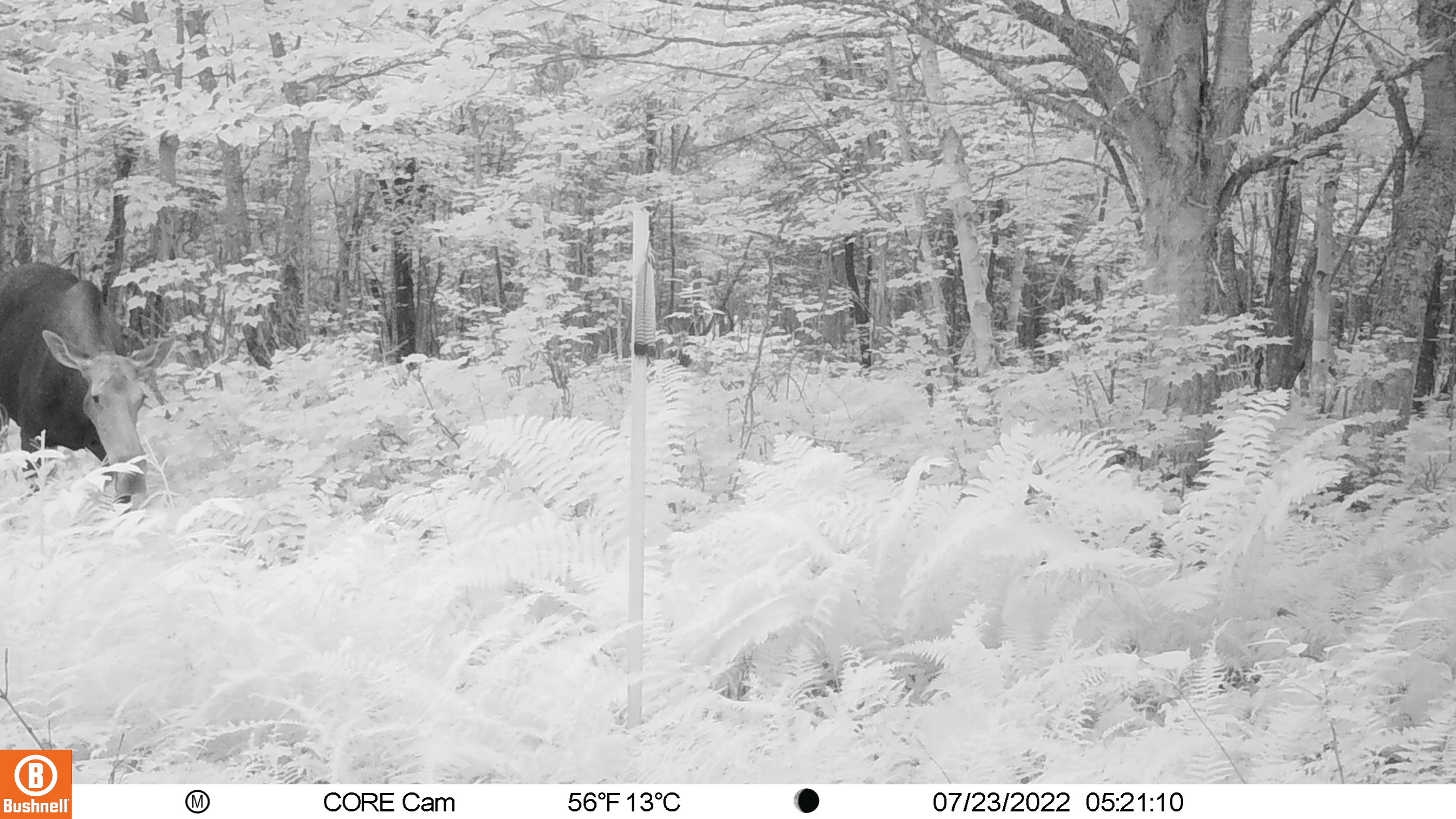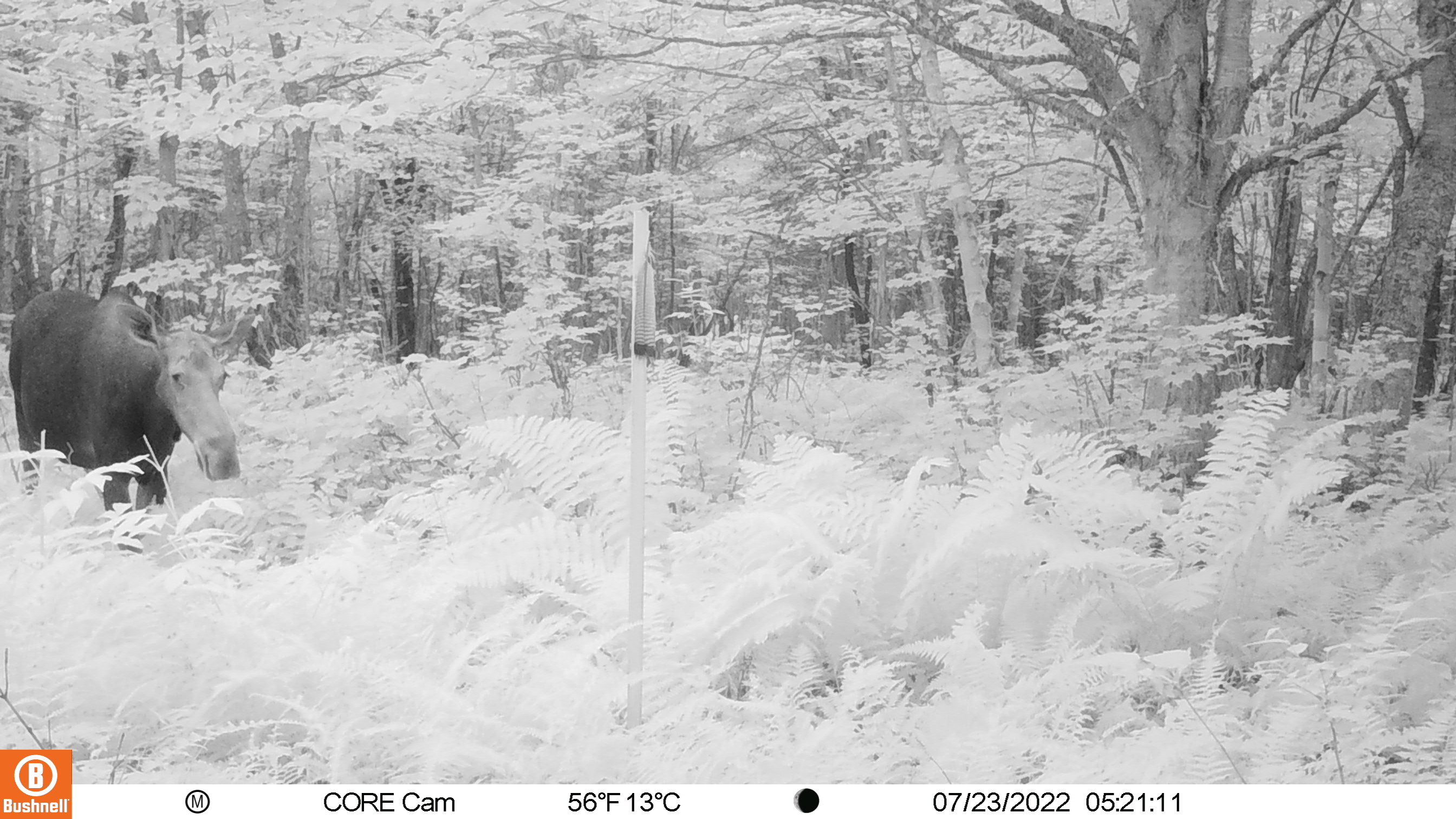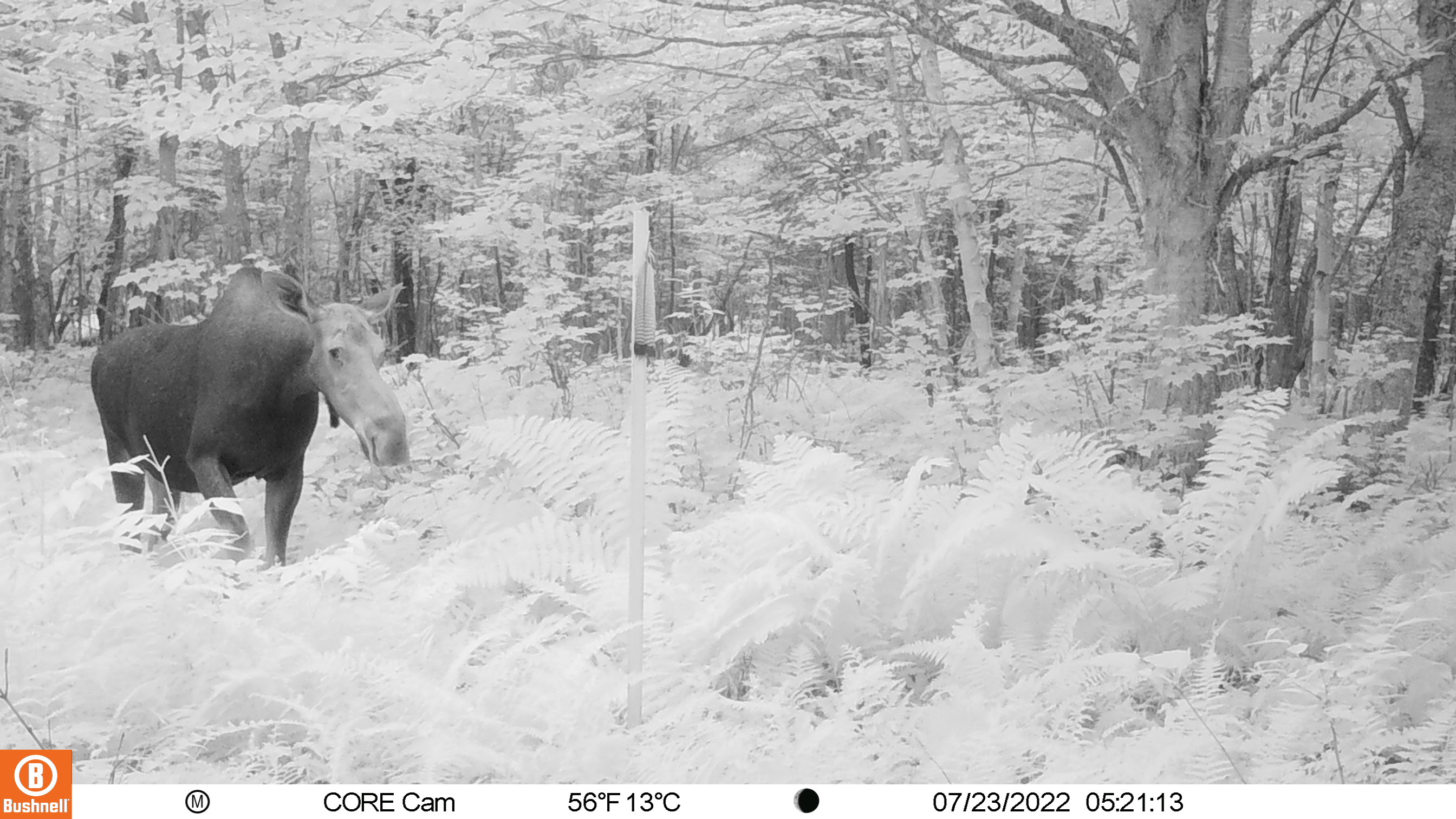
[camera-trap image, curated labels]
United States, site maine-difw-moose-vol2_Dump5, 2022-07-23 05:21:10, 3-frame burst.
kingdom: Animalia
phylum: Chordata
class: Mammalia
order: Artiodactyla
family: Cervidae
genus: Alces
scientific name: Alces alces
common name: moose